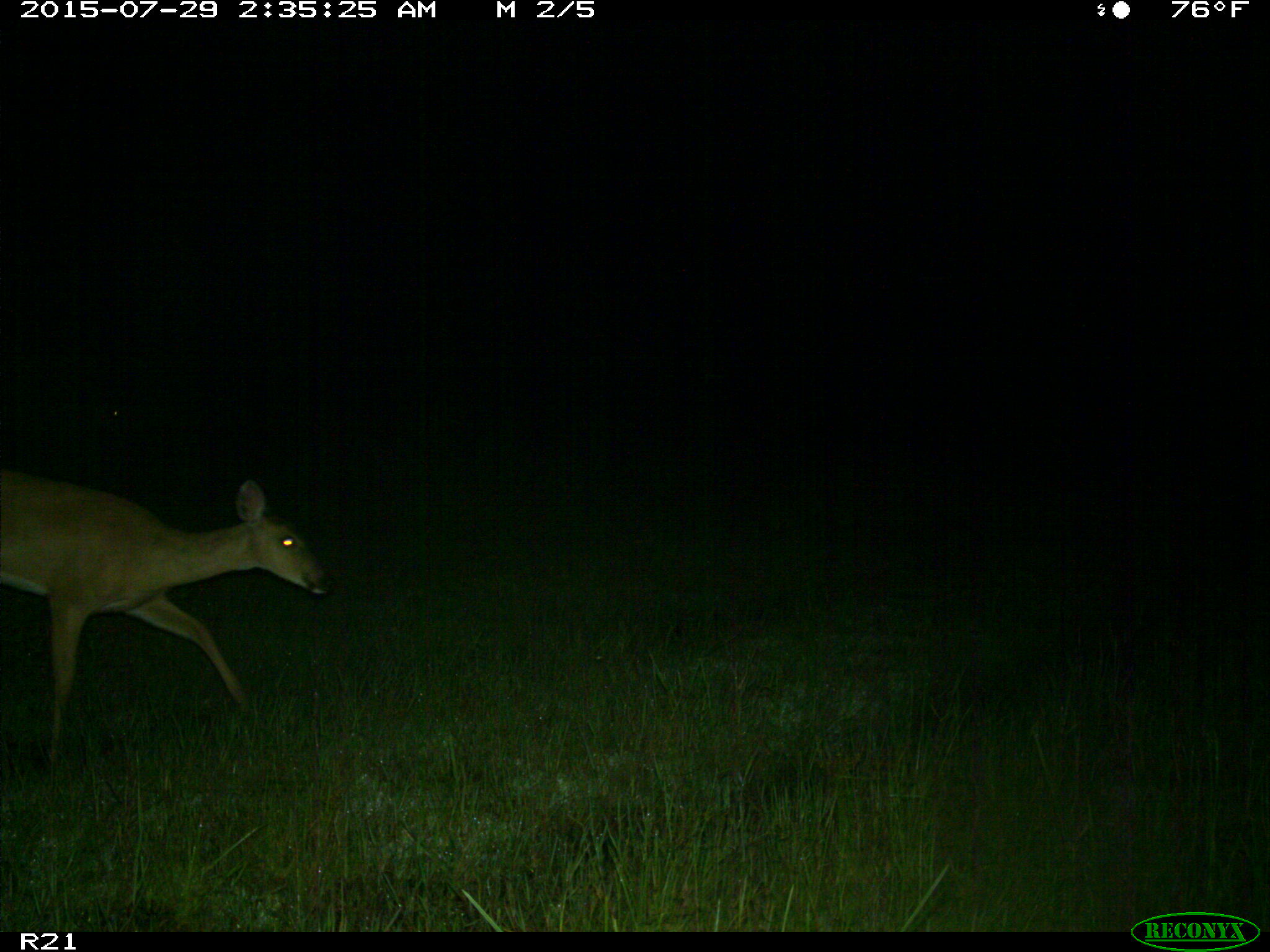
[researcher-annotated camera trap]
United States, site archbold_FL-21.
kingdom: Animalia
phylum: Chordata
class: Mammalia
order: Artiodactyla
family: Cervidae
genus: Odocoileus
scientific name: Odocoileus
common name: deer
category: unidentified deer